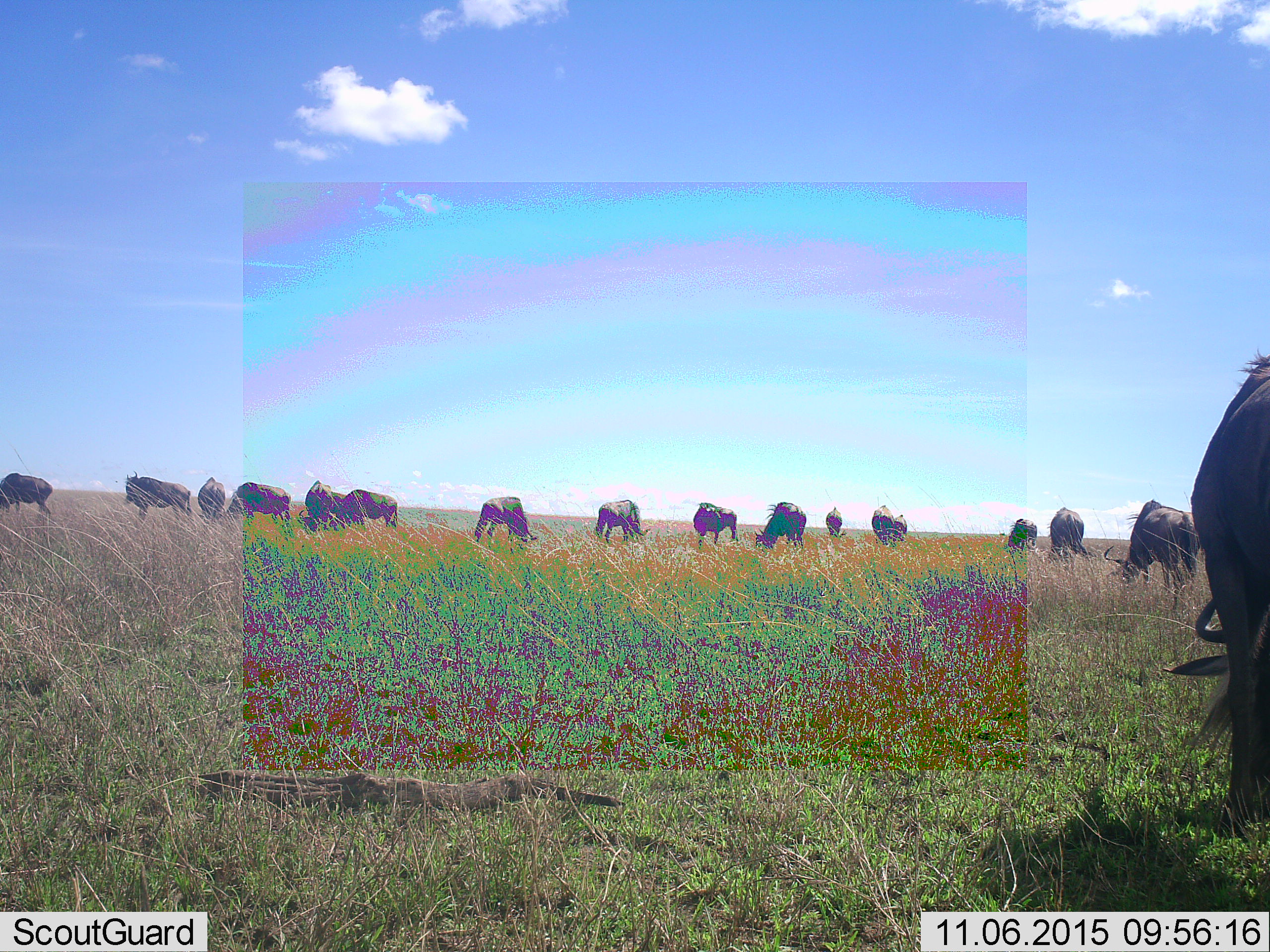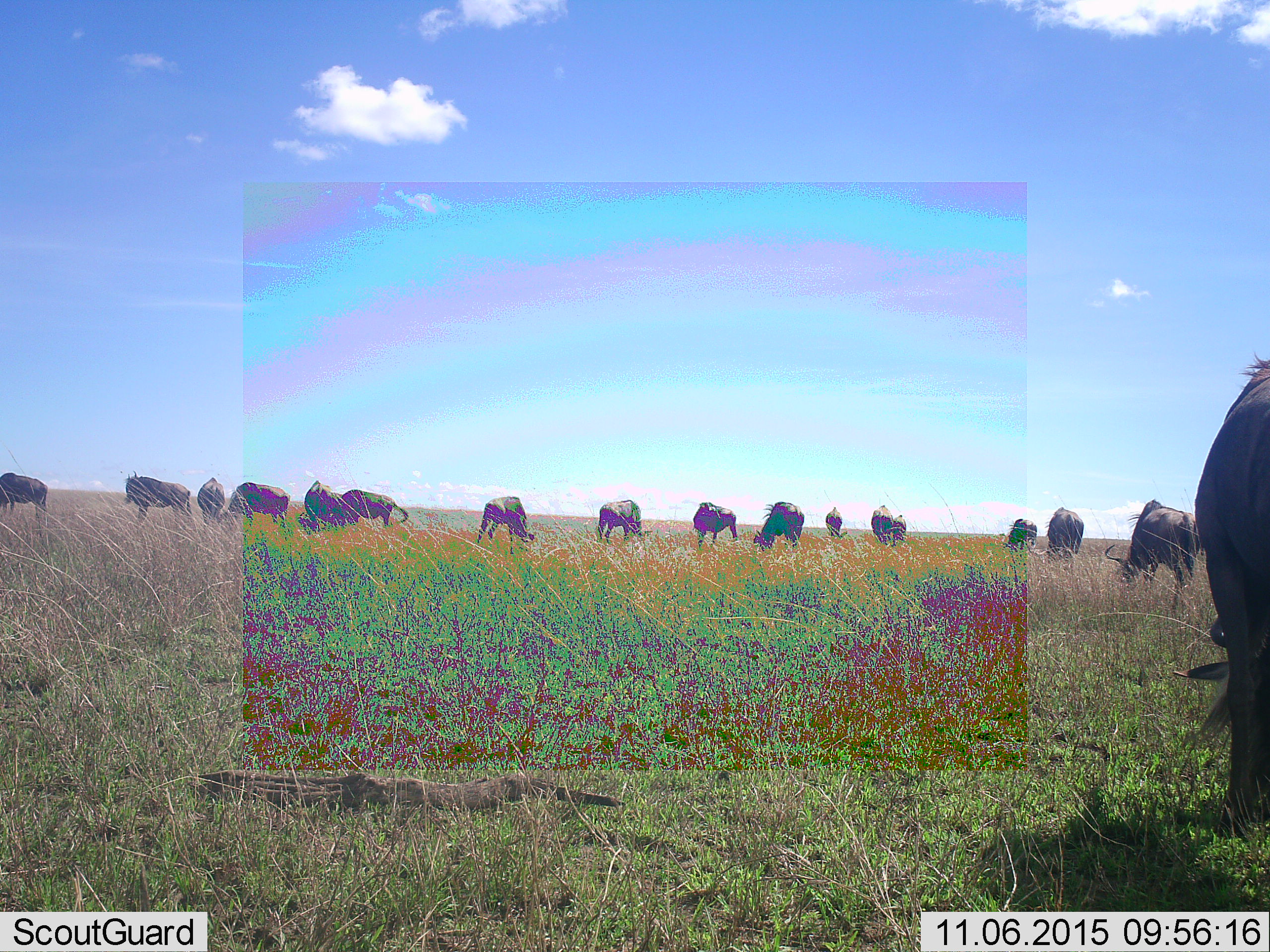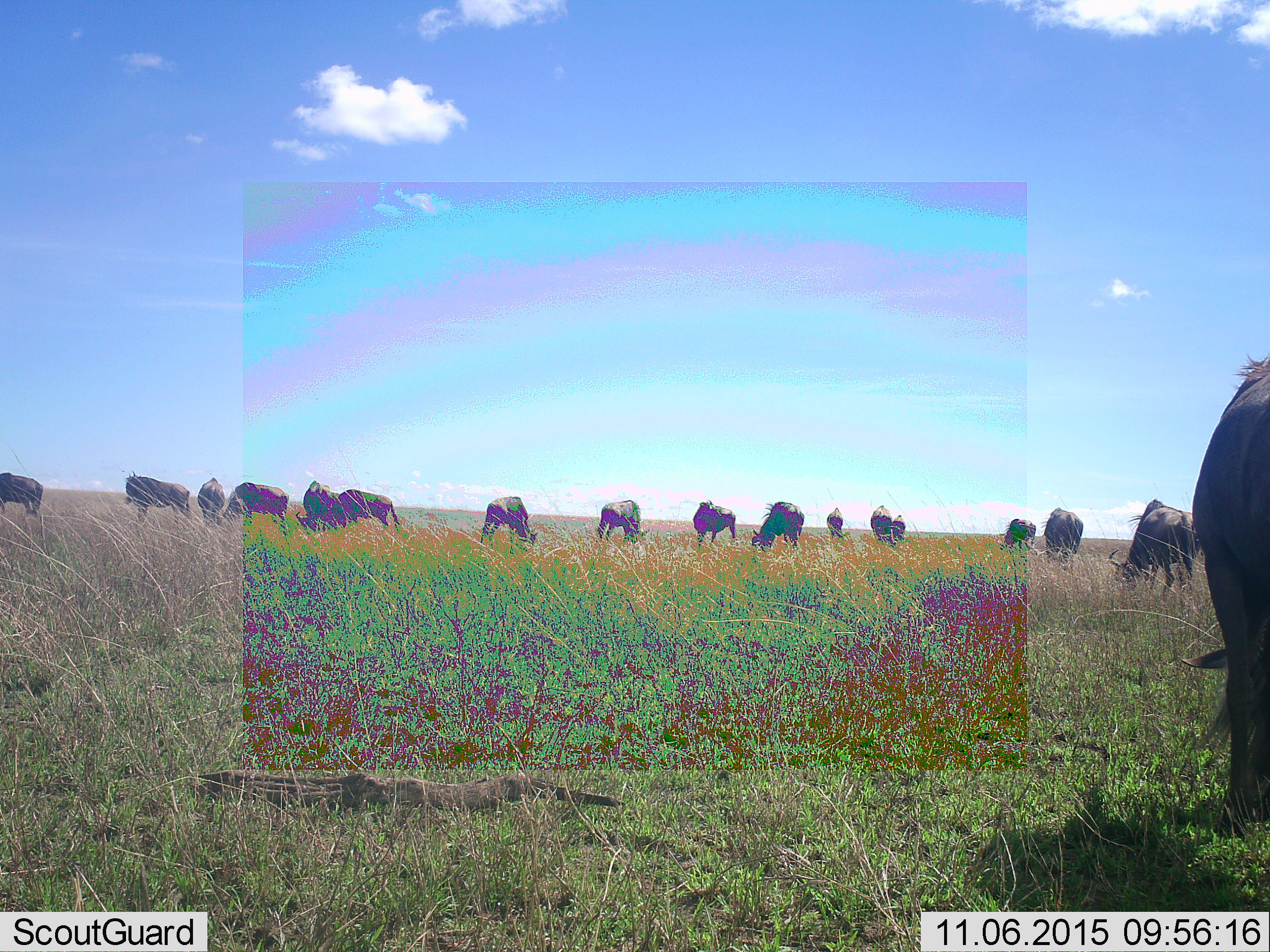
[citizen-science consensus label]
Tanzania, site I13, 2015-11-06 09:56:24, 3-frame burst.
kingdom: Animalia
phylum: Chordata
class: Mammalia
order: Artiodactyla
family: Bovidae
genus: Connochaetes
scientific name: Connochaetes taurinus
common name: blue wildebeest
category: wildebeest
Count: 11-50.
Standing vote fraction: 71%.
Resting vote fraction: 0%.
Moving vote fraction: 0%.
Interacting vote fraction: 0%.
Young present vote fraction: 0%.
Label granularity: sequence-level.